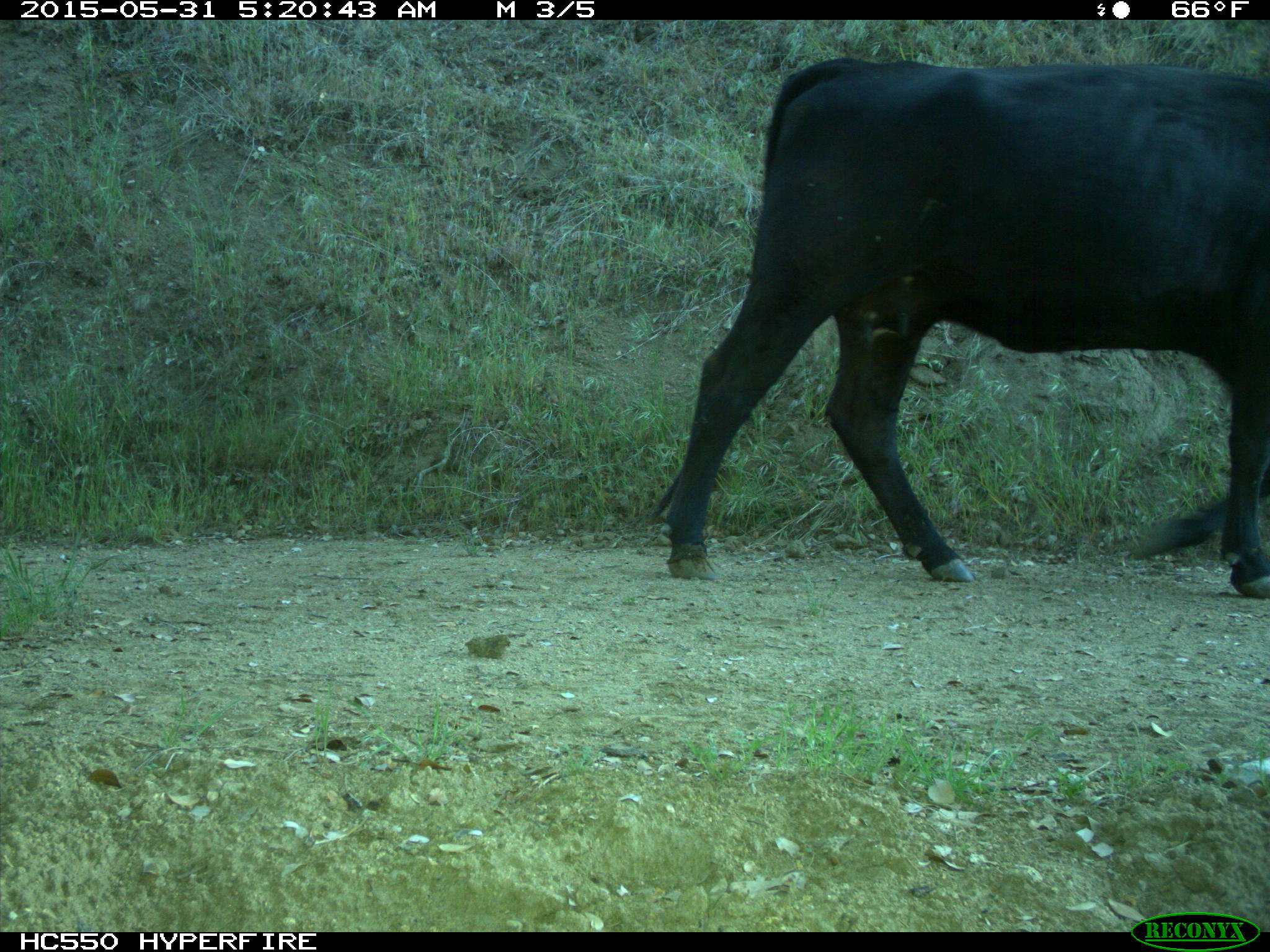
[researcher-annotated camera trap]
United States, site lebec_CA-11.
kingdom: Animalia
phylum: Chordata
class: Mammalia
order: Artiodactyla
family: Bovidae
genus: Bos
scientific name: Bos taurus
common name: domestic cow